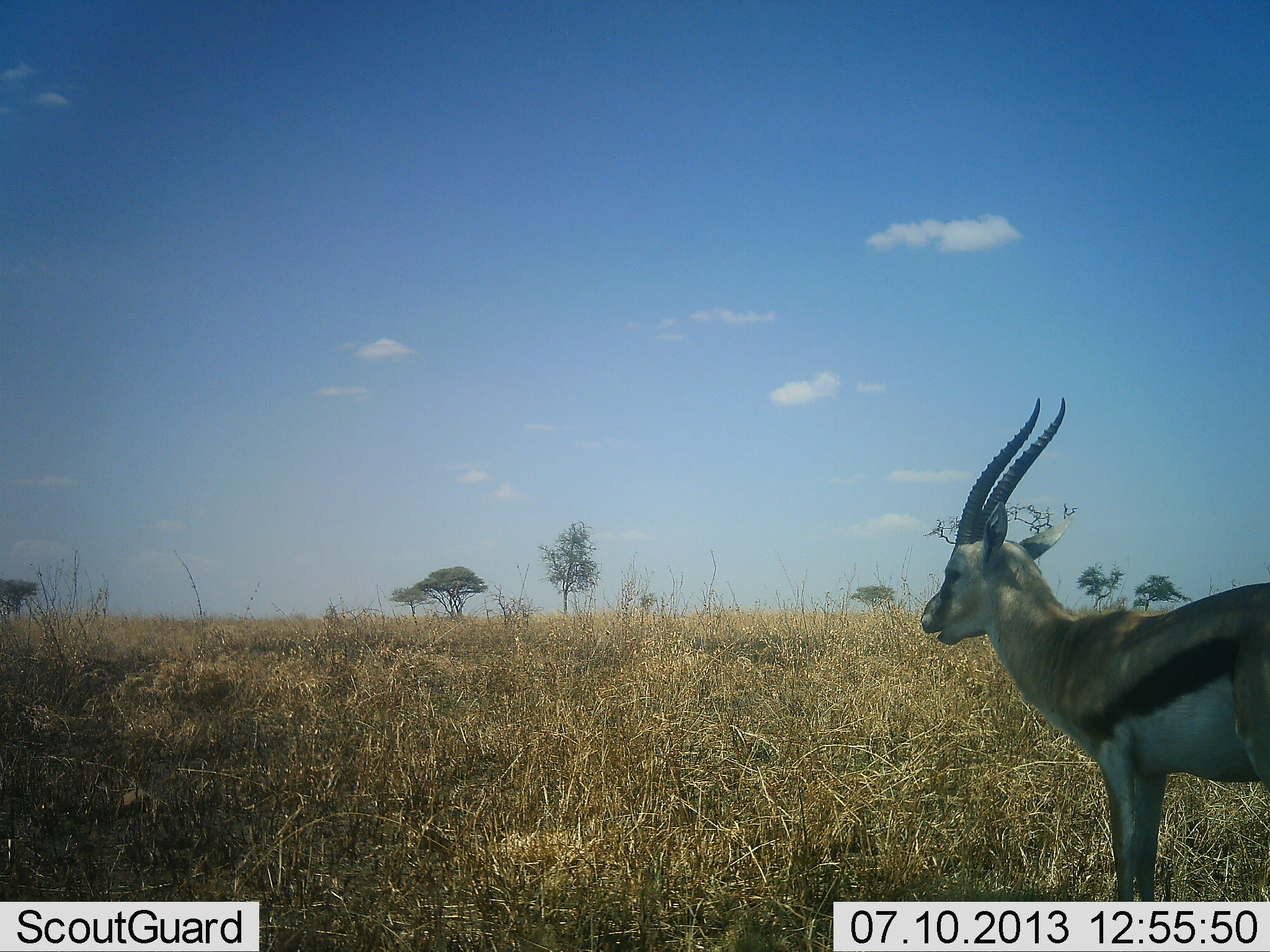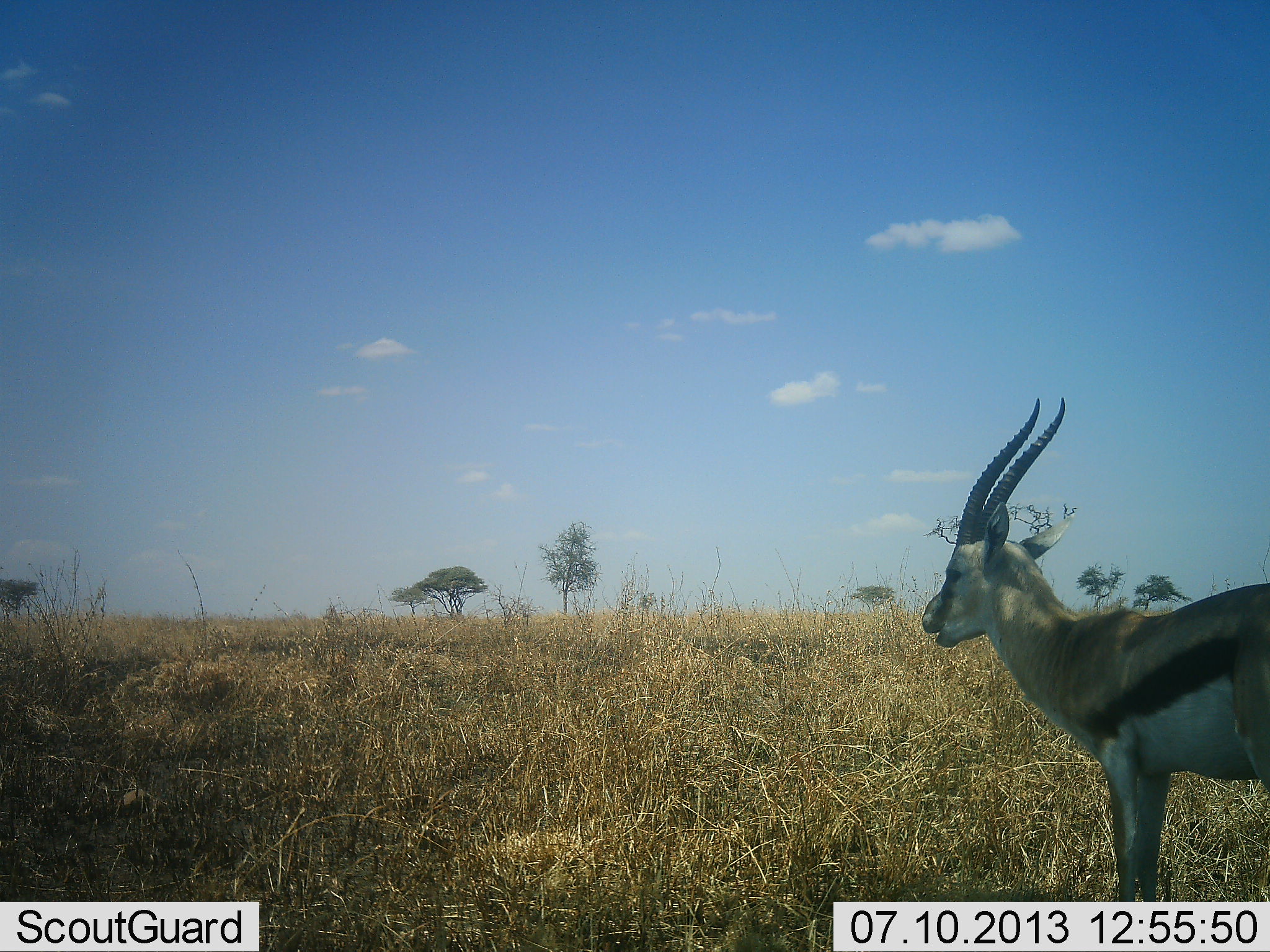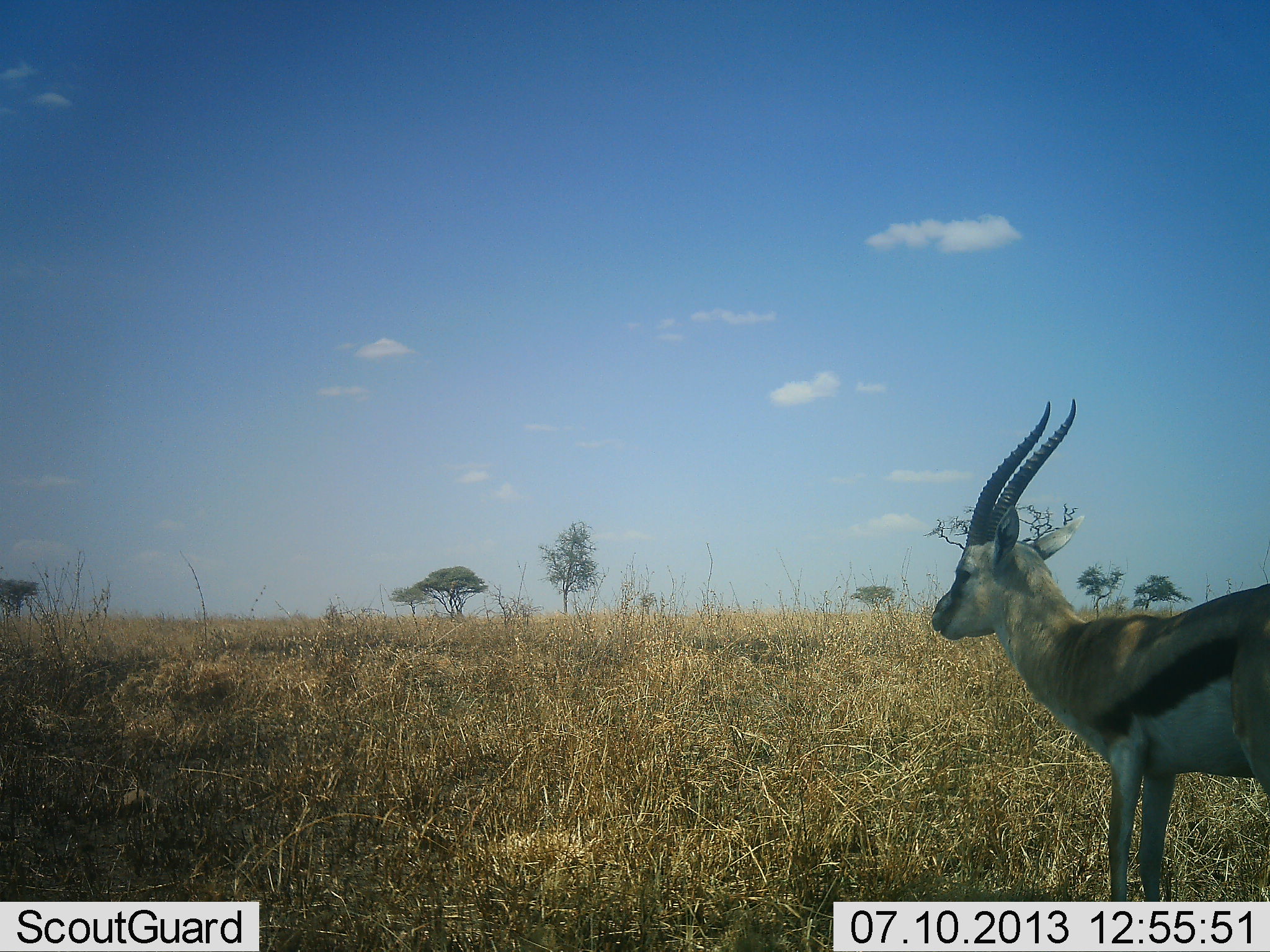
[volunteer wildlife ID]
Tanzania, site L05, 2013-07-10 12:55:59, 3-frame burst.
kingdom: Animalia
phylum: Chordata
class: Mammalia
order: Artiodactyla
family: Bovidae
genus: Eudorcas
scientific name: Eudorcas thomsonii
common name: thomson's gazelle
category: gazellethomsons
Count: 1.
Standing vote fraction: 90%.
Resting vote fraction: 0%.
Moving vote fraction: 0%.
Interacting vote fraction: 0%.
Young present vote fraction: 0%.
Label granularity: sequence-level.